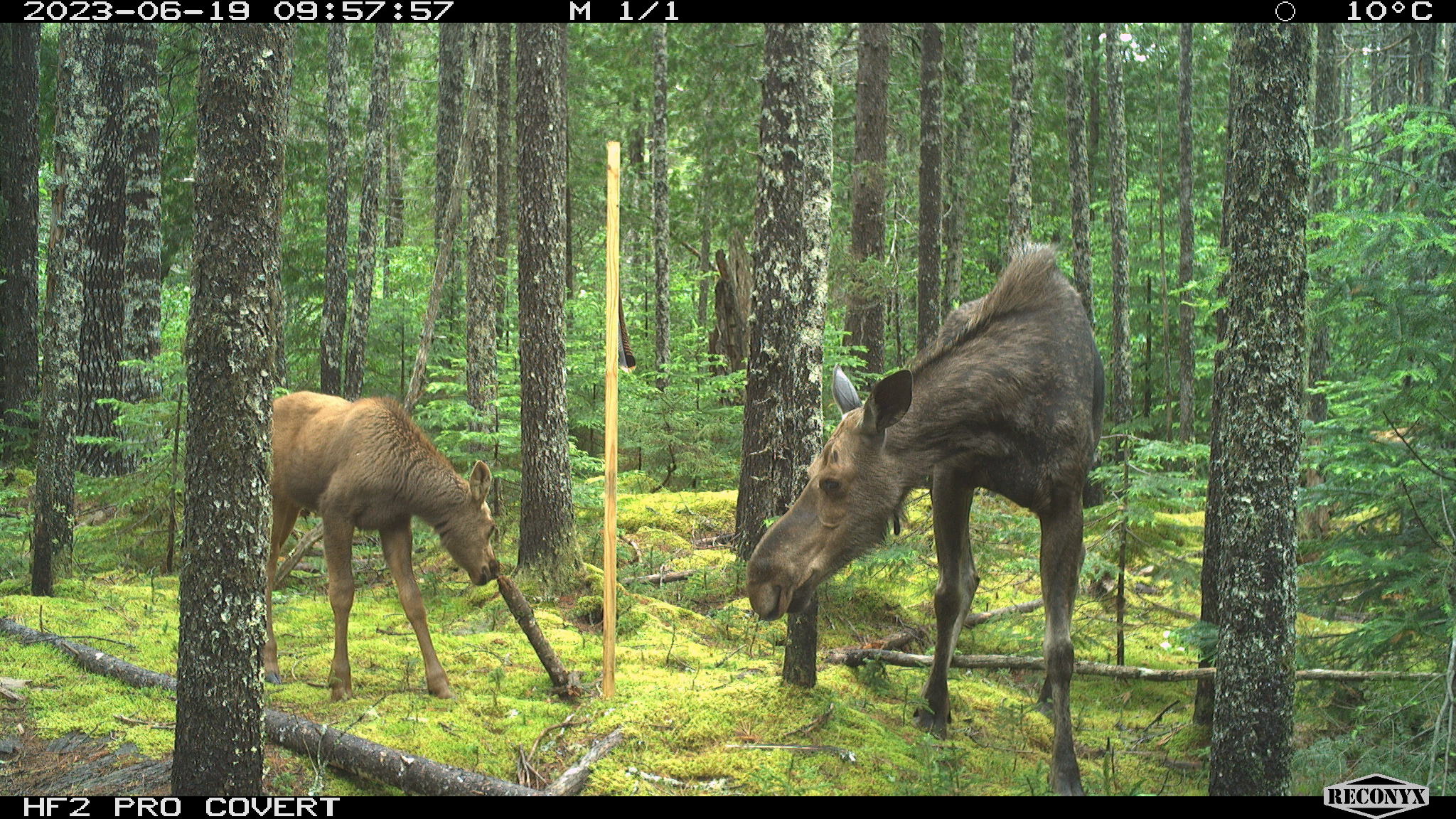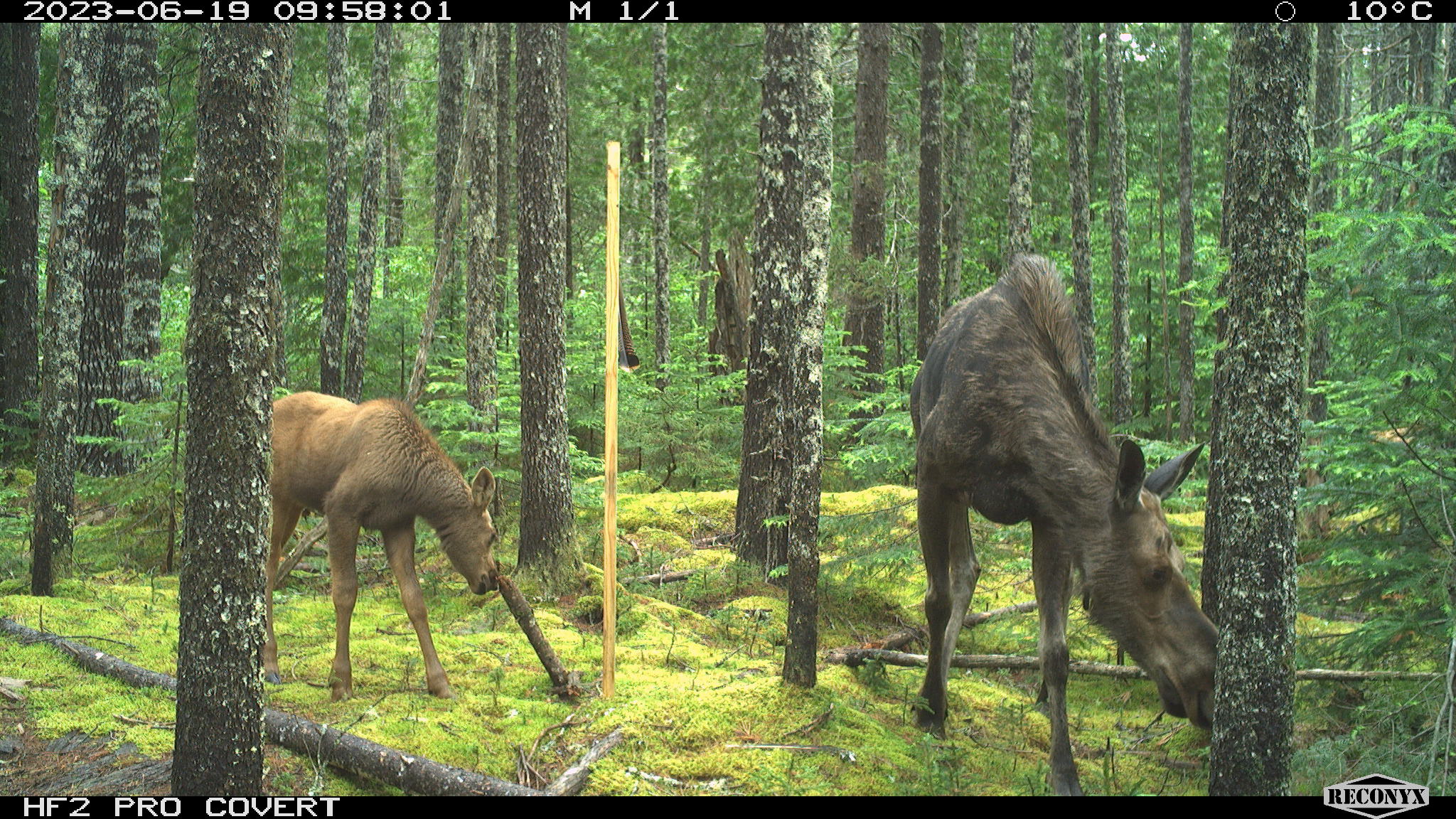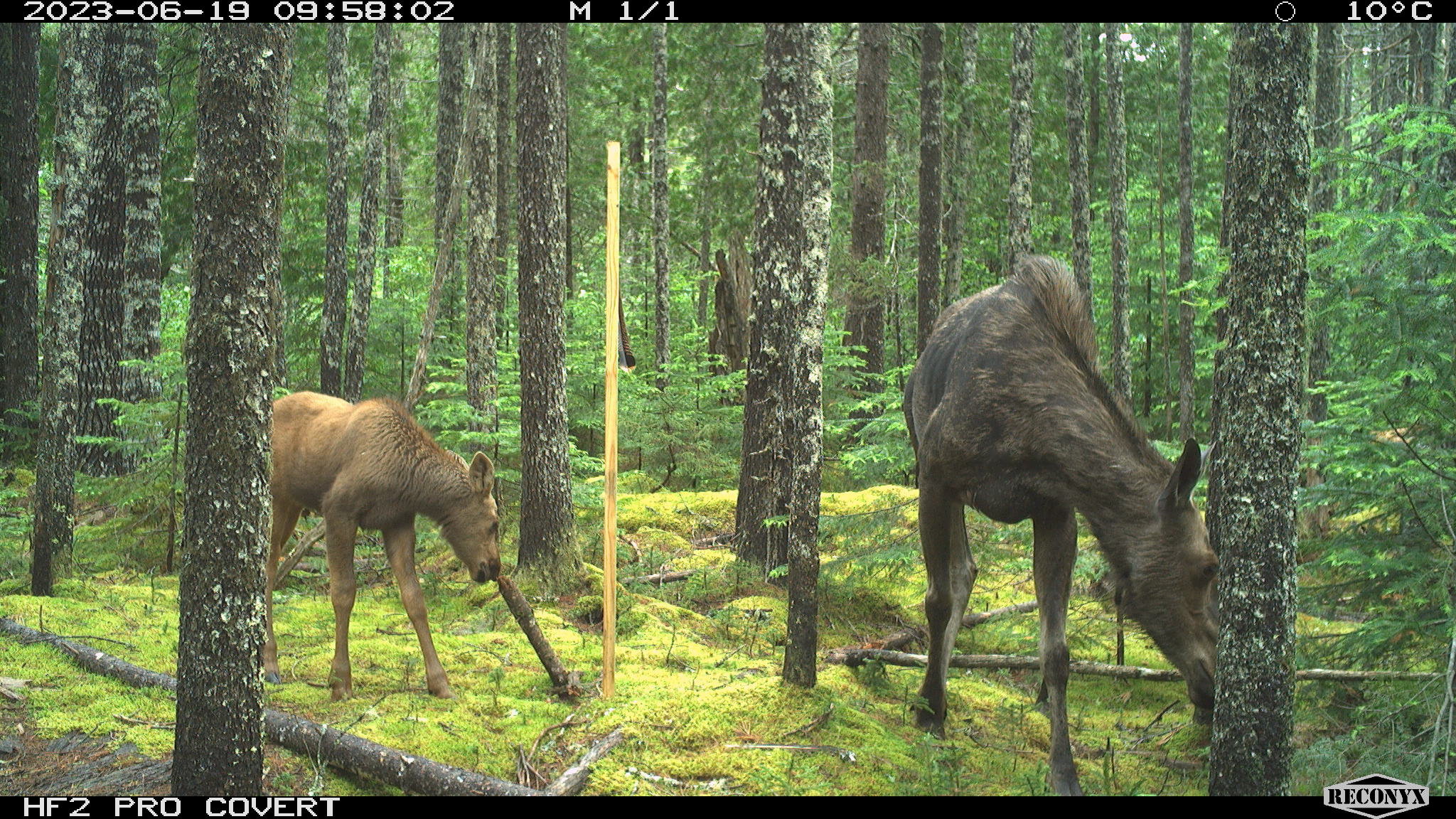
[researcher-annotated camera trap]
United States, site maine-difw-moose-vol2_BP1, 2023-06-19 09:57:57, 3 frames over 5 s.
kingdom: Animalia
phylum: Chordata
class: Mammalia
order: Artiodactyla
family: Cervidae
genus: Alces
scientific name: Alces alces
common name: moose